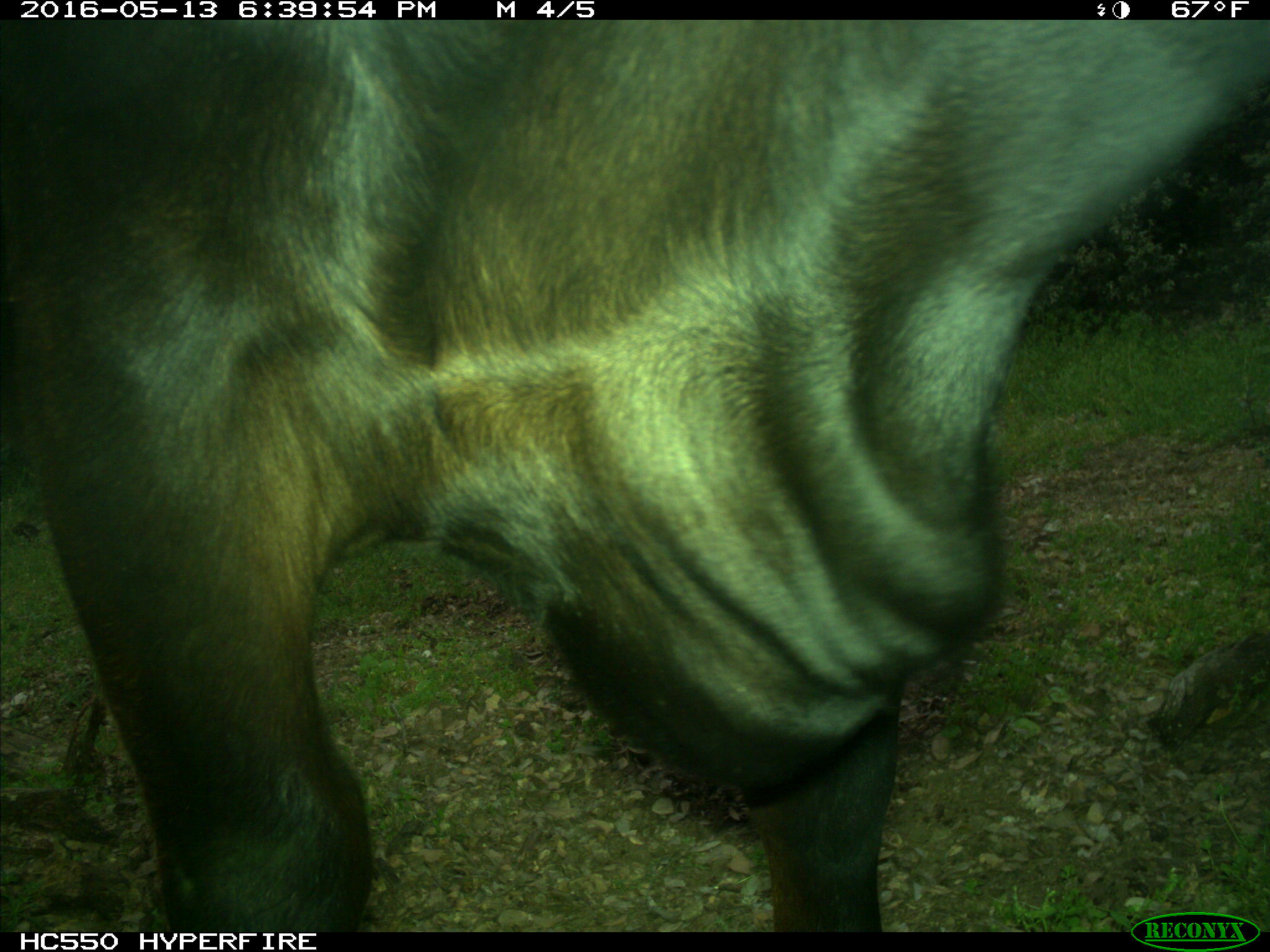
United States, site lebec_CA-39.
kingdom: Animalia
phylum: Chordata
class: Mammalia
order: Artiodactyla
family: Bovidae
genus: Bos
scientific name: Bos taurus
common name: domestic cow